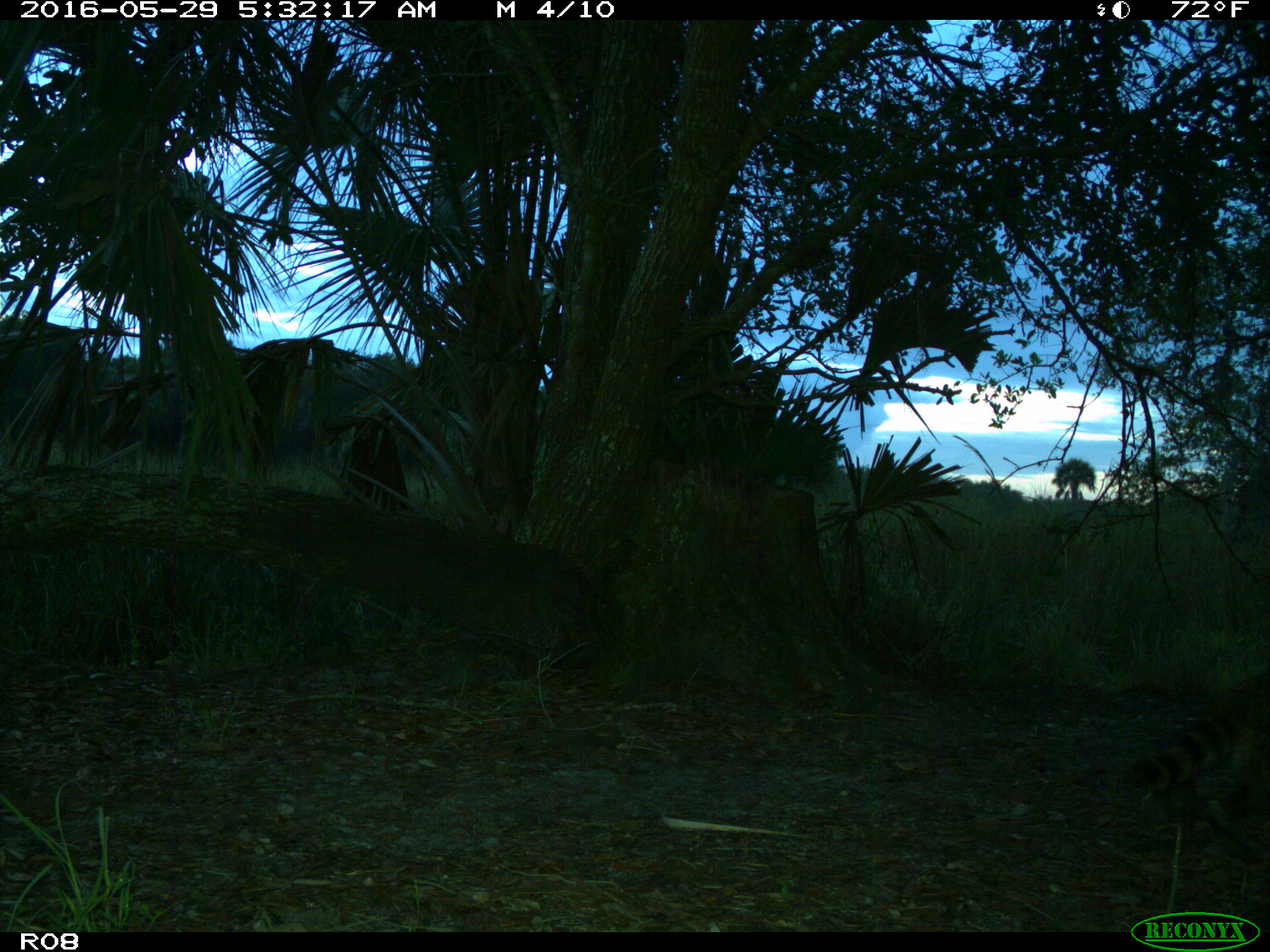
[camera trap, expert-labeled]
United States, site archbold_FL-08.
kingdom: Animalia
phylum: Chordata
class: Mammalia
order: Carnivora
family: Procyonidae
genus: Procyon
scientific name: Procyon lotor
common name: common raccoon